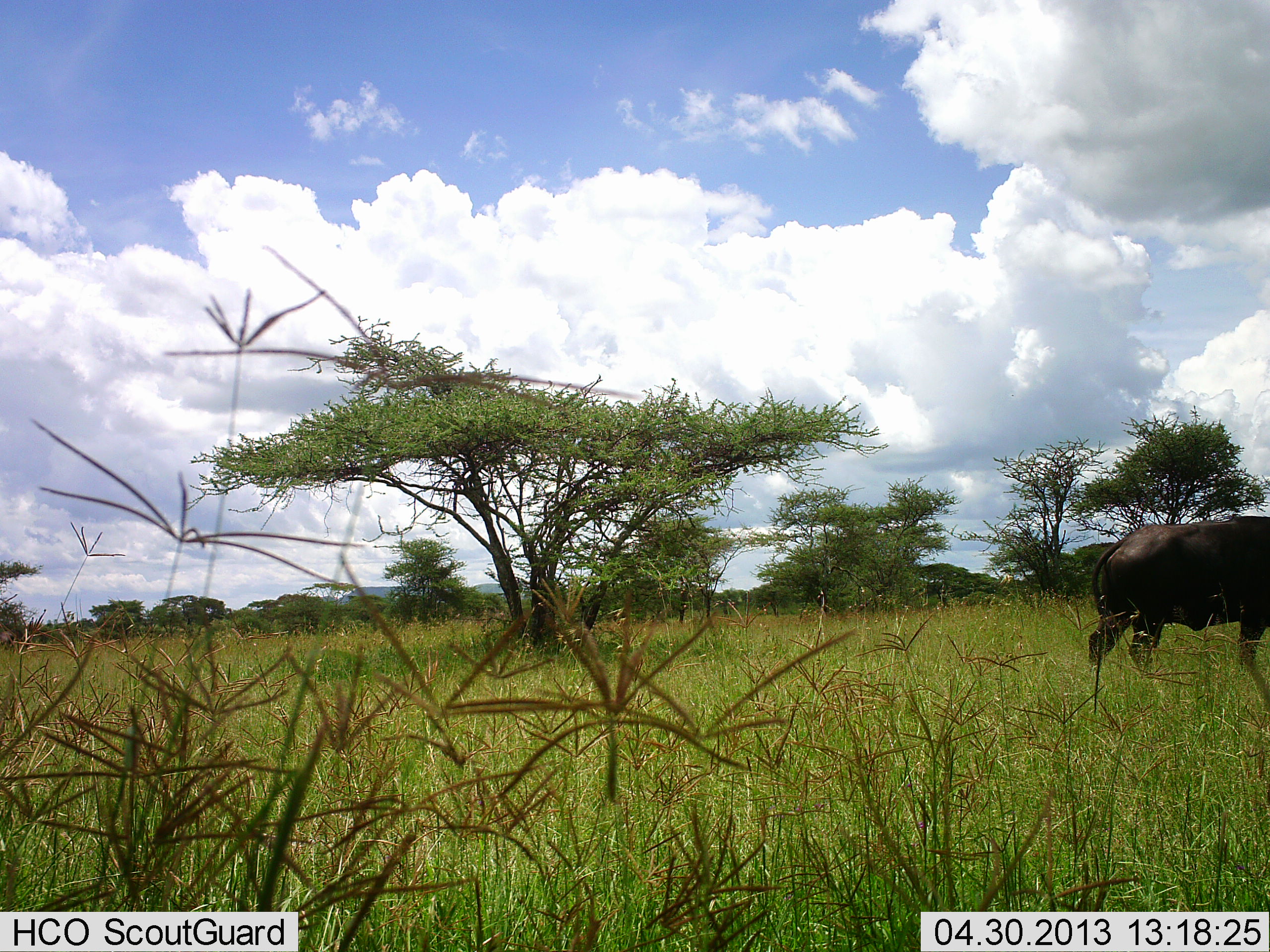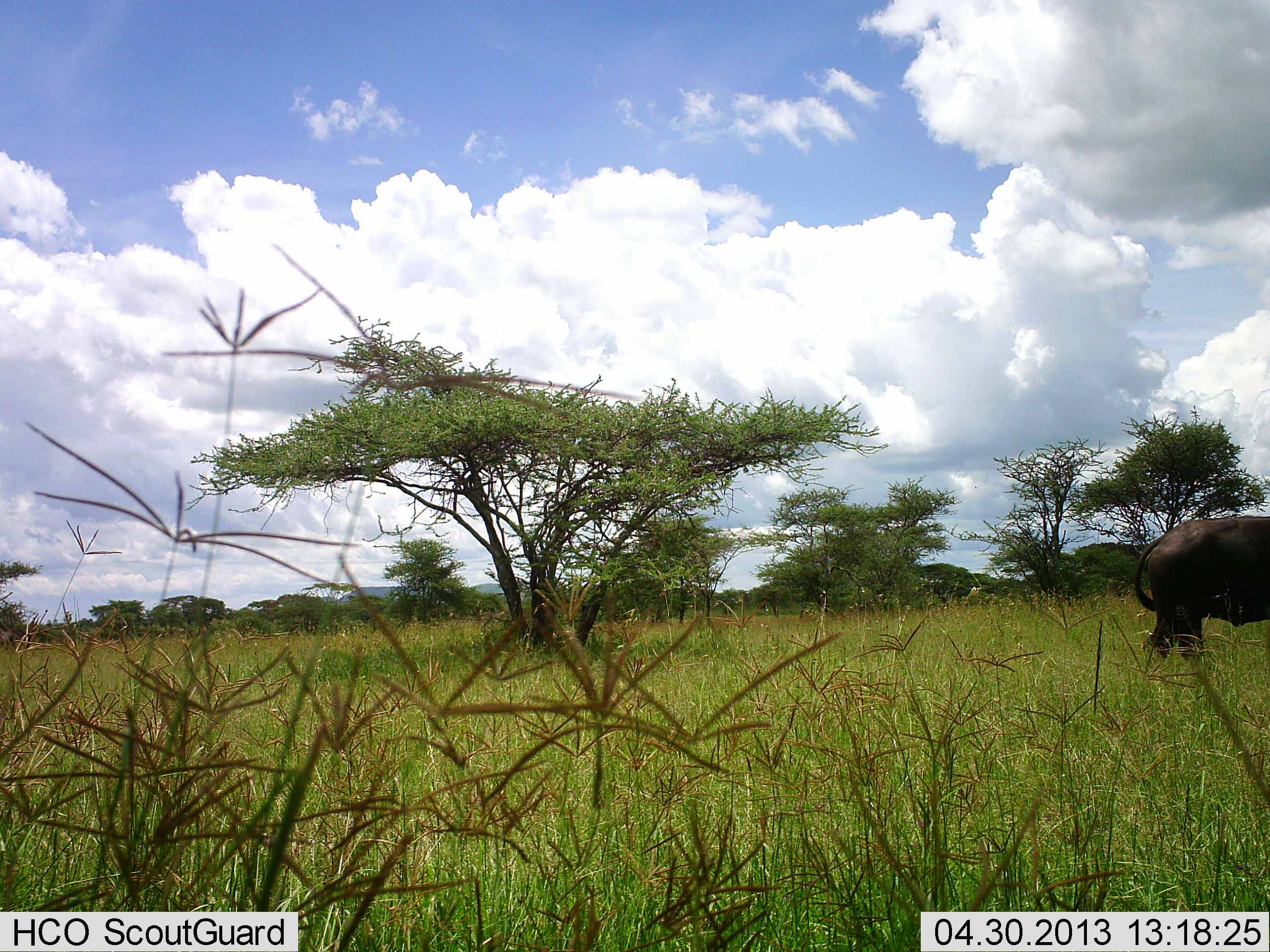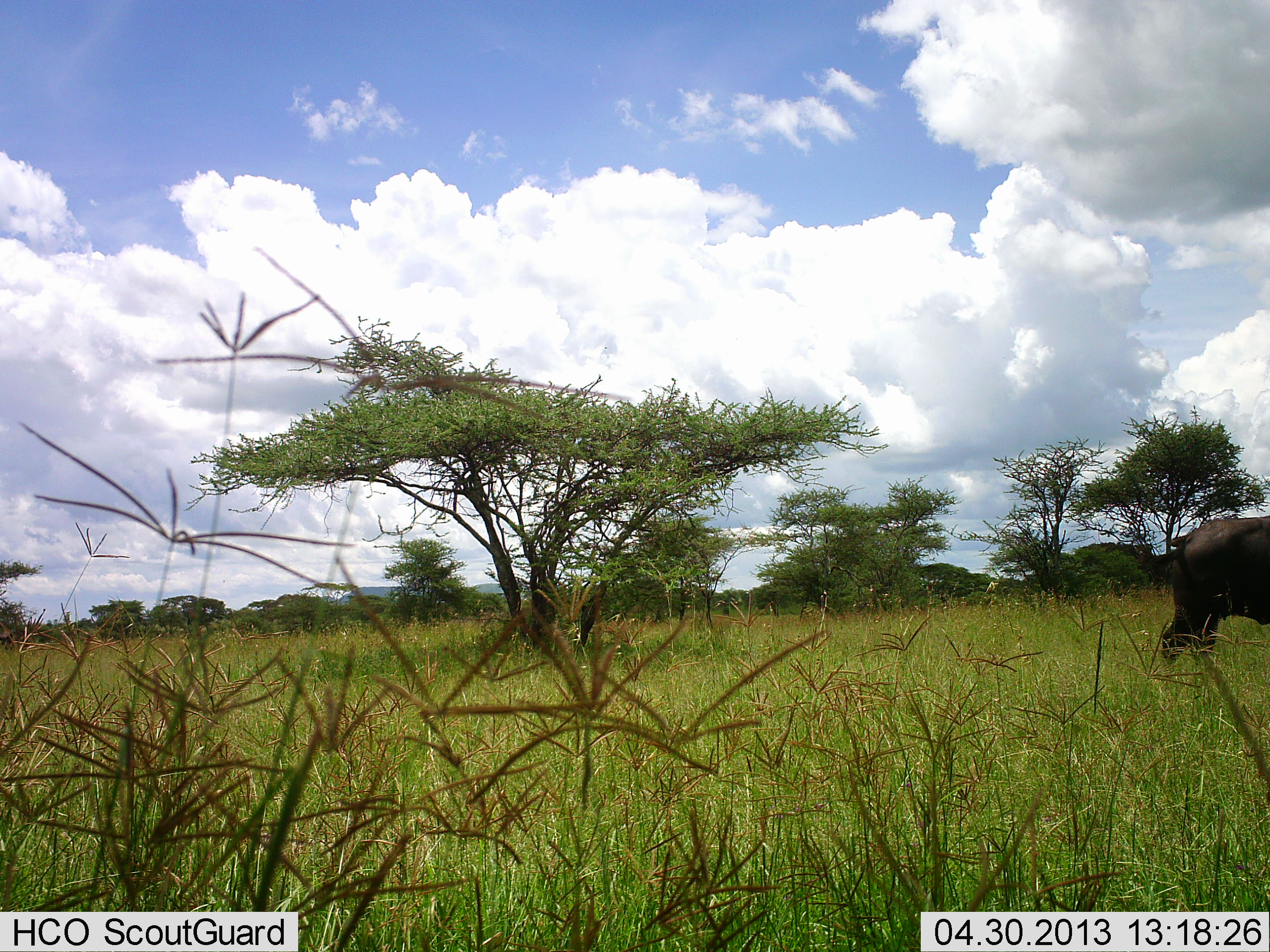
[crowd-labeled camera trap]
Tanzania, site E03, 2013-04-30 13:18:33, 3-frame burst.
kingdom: Animalia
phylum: Chordata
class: Mammalia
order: Artiodactyla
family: Bovidae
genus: Syncerus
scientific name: Syncerus caffer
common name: cape buffalo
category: buffalo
Buffalo (cape buffalo) (Syncerus caffer), count 1. Behavior (volunteer vote fractions): standing 21%, resting 0%, moving 84%, interacting 0%. Young present (vote fraction): 0%. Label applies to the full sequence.